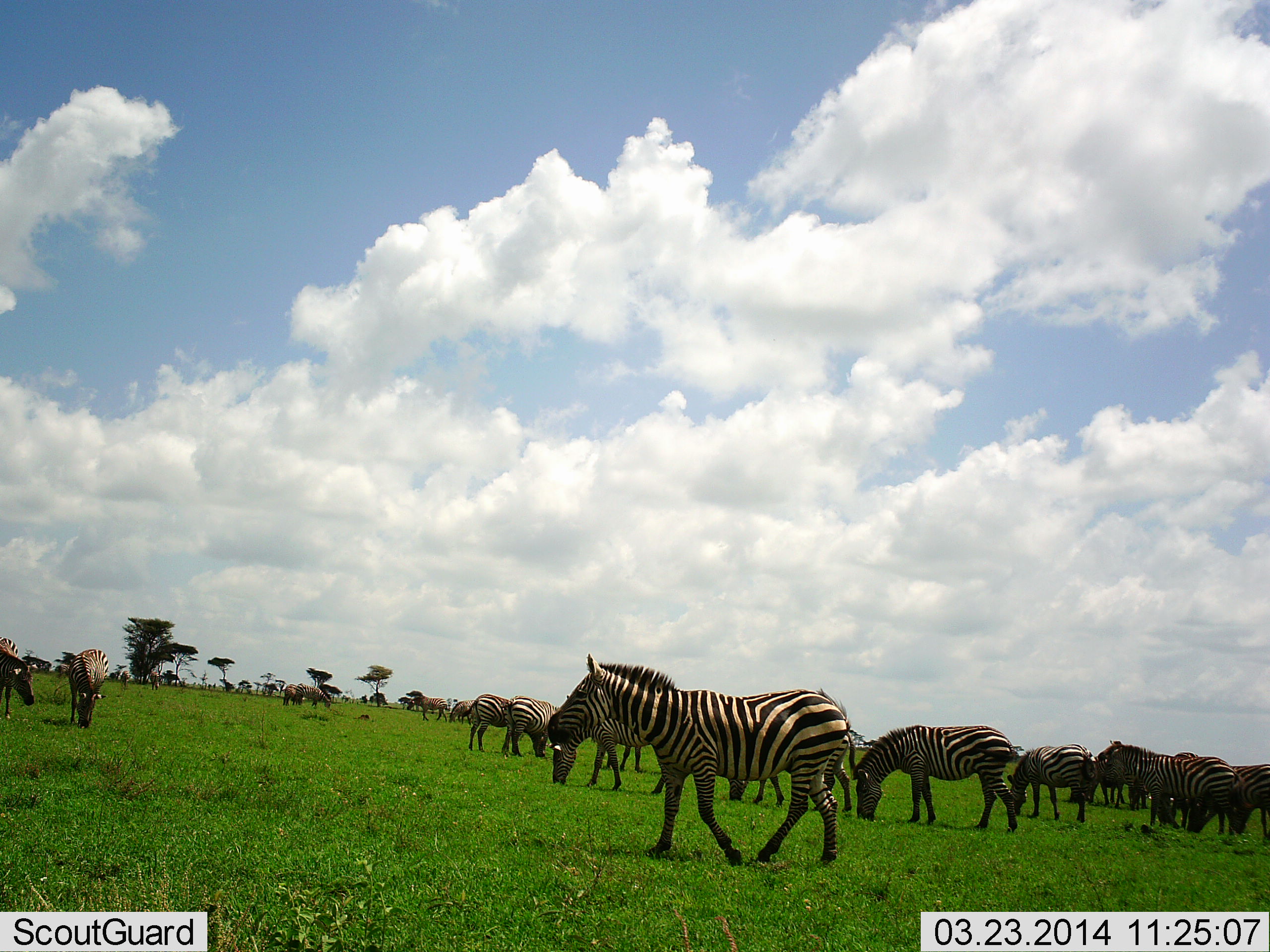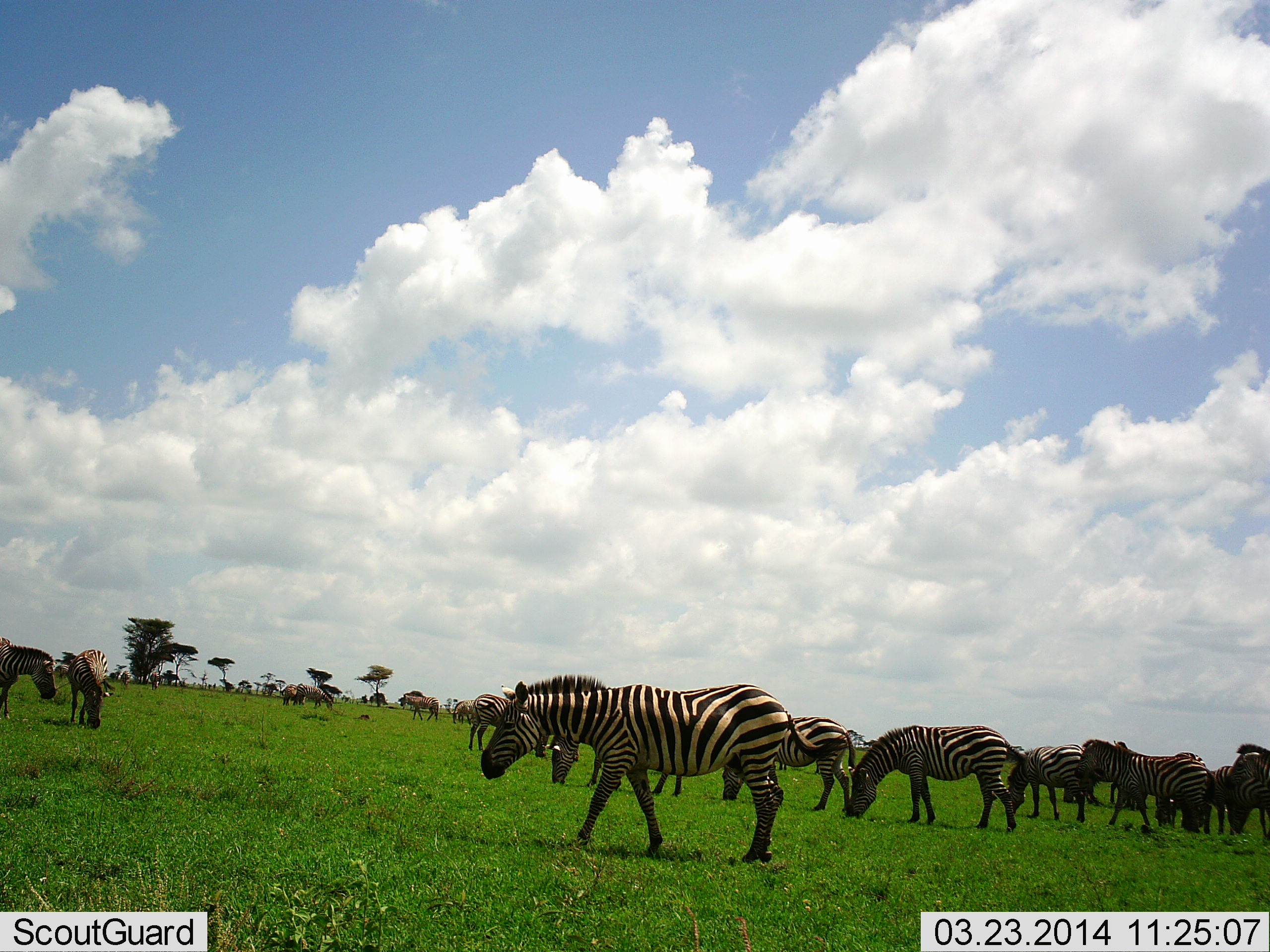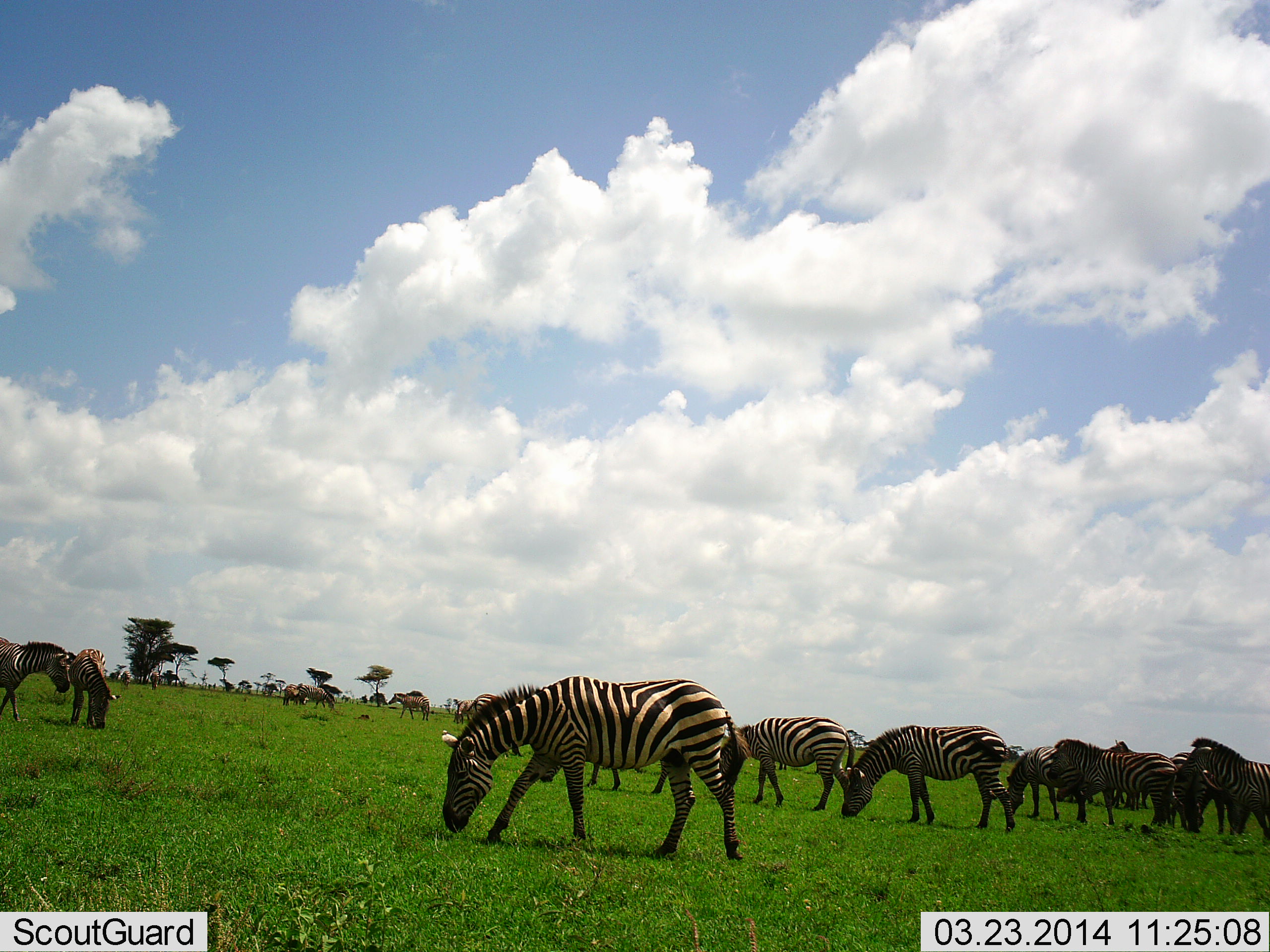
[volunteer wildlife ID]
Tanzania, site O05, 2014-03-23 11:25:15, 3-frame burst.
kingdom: Animalia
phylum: Chordata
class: Mammalia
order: Perissodactyla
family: Equidae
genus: Equus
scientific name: Equus quagga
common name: plains zebra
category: zebra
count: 11-50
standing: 42%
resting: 0%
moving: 50%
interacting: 0%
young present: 0%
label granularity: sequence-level